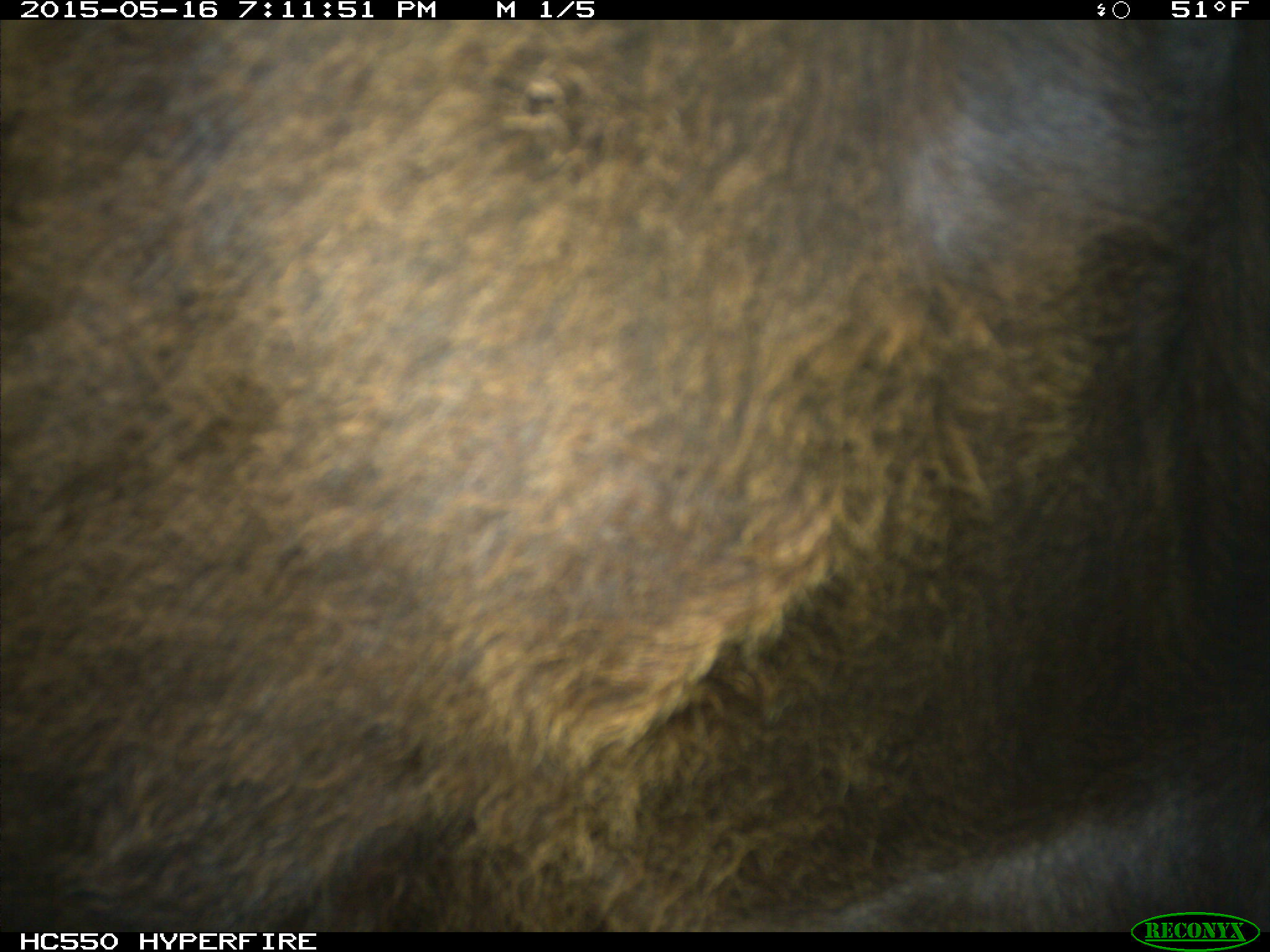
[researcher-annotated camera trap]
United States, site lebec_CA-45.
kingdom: Animalia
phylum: Chordata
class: Mammalia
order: Artiodactyla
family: Bovidae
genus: Bos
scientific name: Bos taurus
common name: domestic cow